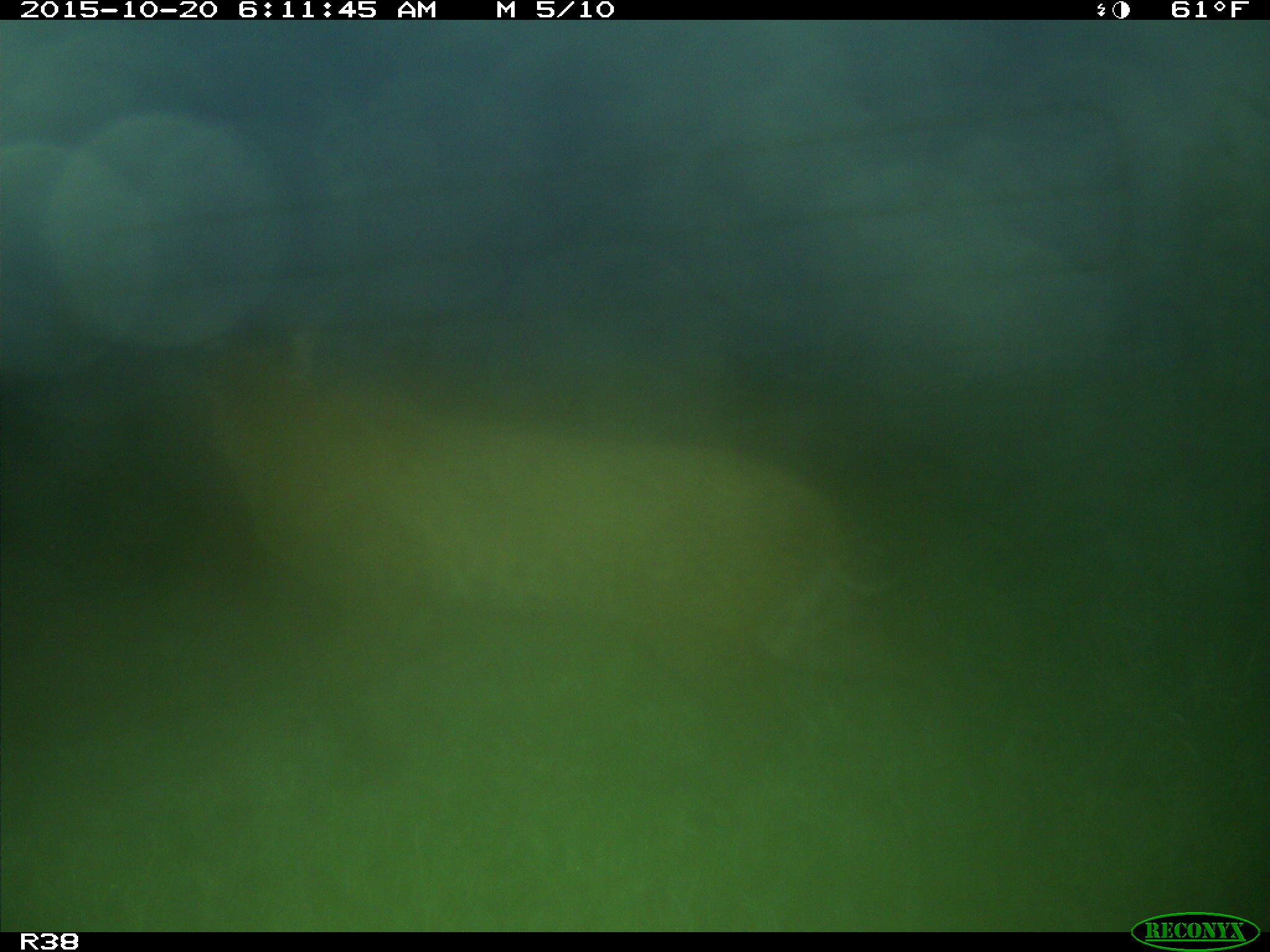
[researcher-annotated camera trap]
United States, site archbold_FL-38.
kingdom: Animalia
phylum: Chordata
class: Mammalia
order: Carnivora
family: Felidae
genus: Lynx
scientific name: Lynx rufus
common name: bobcat